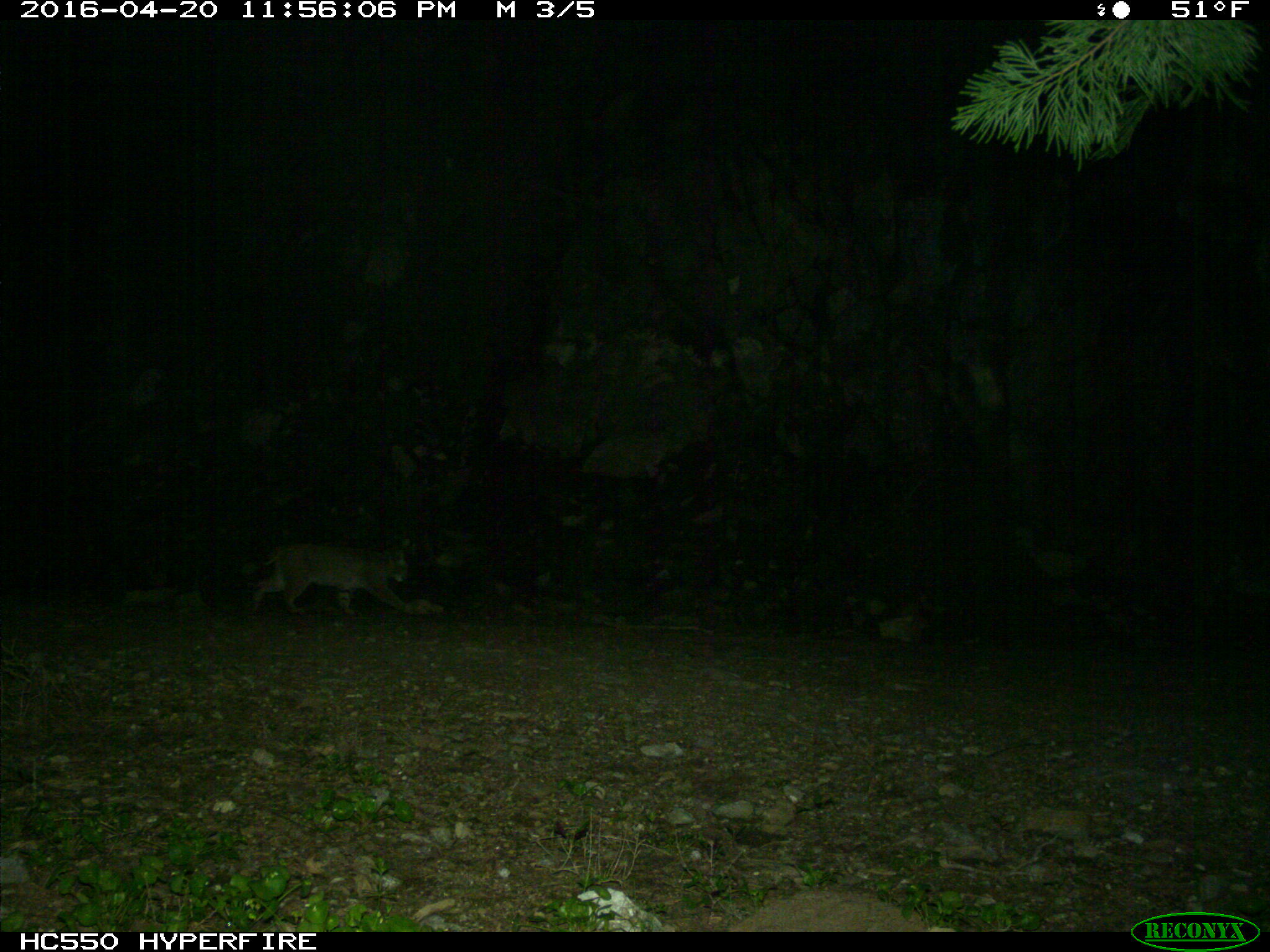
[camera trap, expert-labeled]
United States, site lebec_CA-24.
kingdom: Animalia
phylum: Chordata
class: Mammalia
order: Carnivora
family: Felidae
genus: Lynx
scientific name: Lynx rufus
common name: bobcat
Lynx rufus (bobcat).